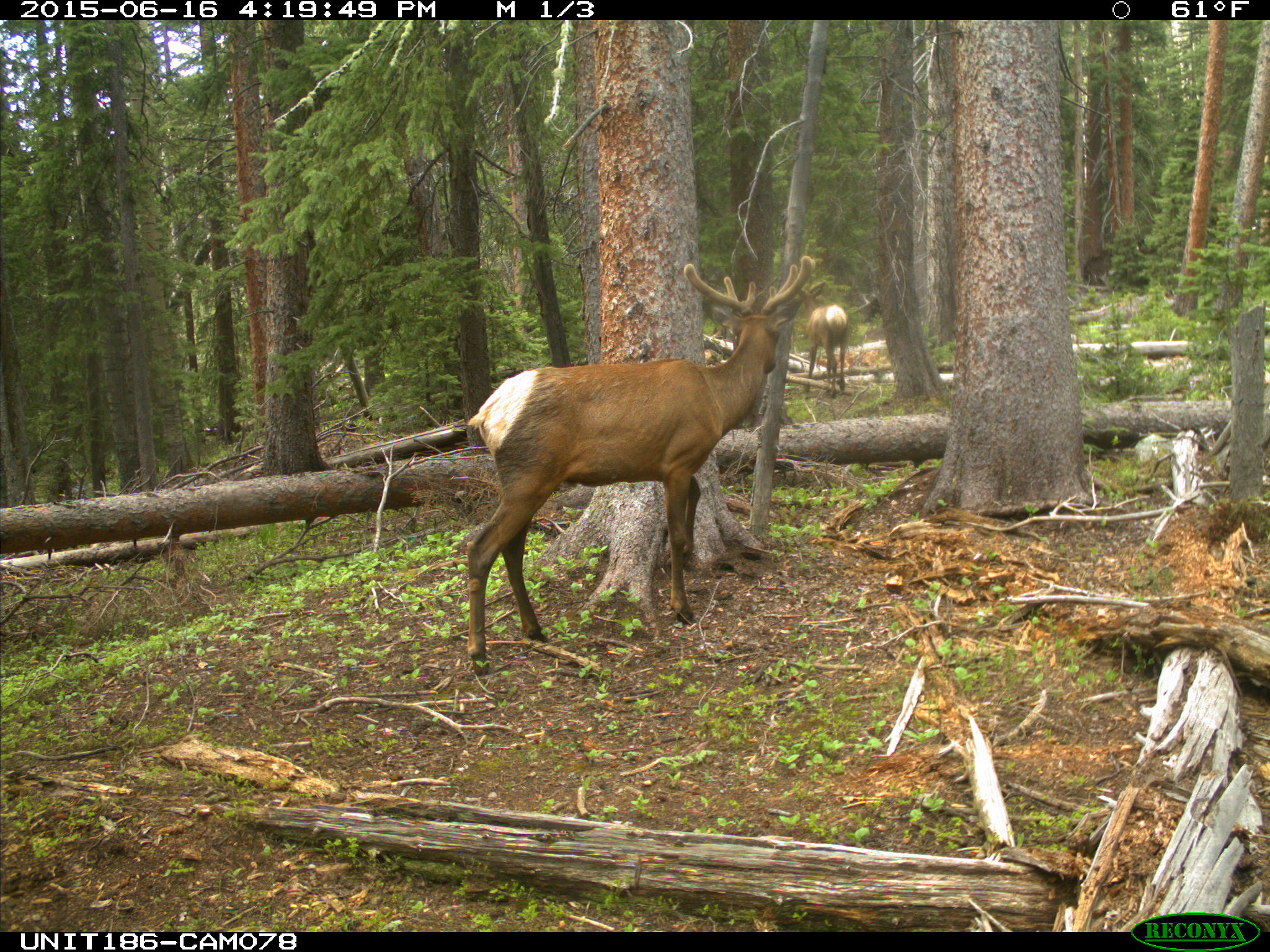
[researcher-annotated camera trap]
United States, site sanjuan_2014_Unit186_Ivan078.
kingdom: Animalia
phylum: Chordata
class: Mammalia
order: Artiodactyla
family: Cervidae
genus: Cervus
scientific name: Cervus elaphus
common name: red deer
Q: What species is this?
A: Cervus elaphus (red deer).